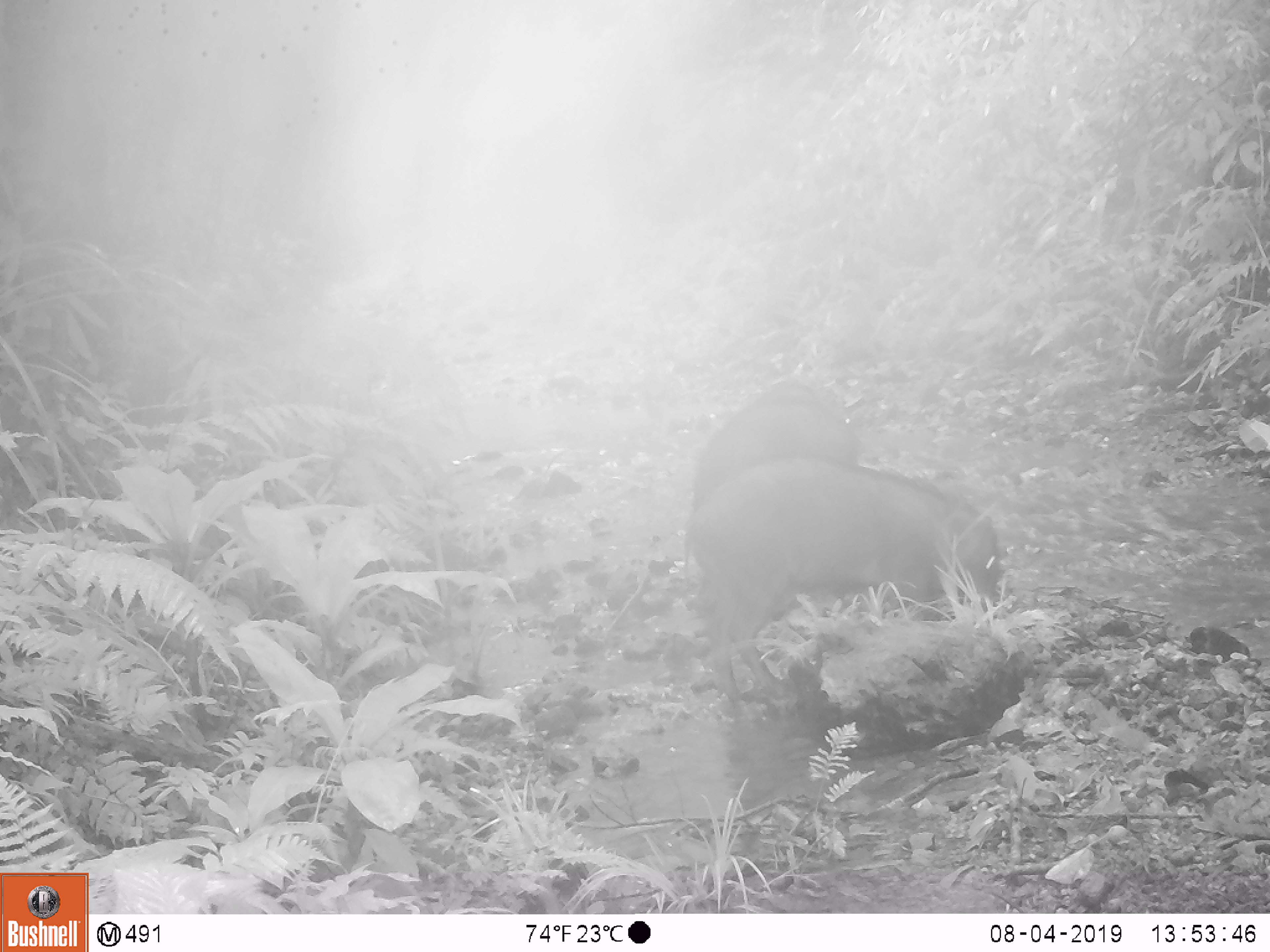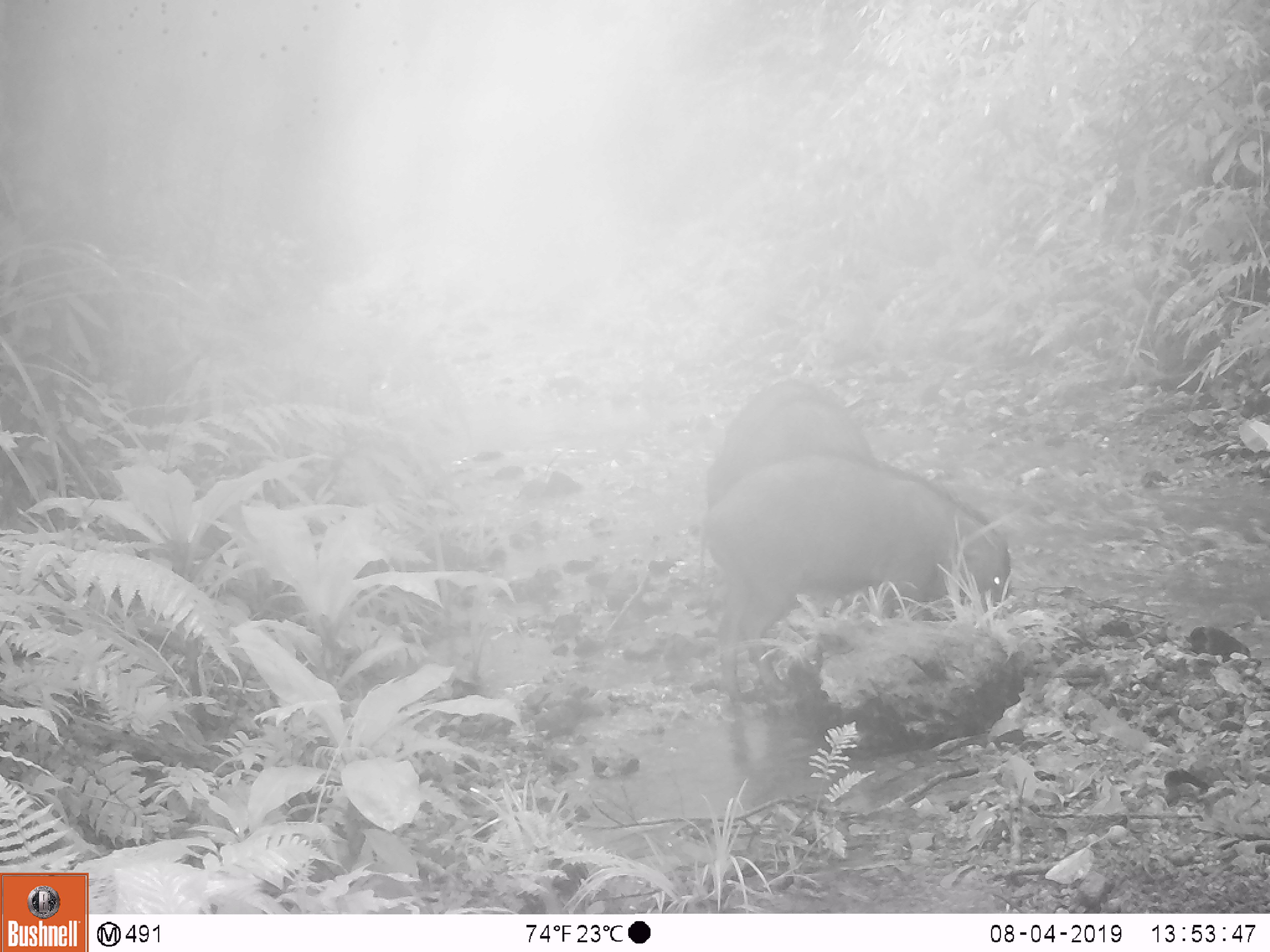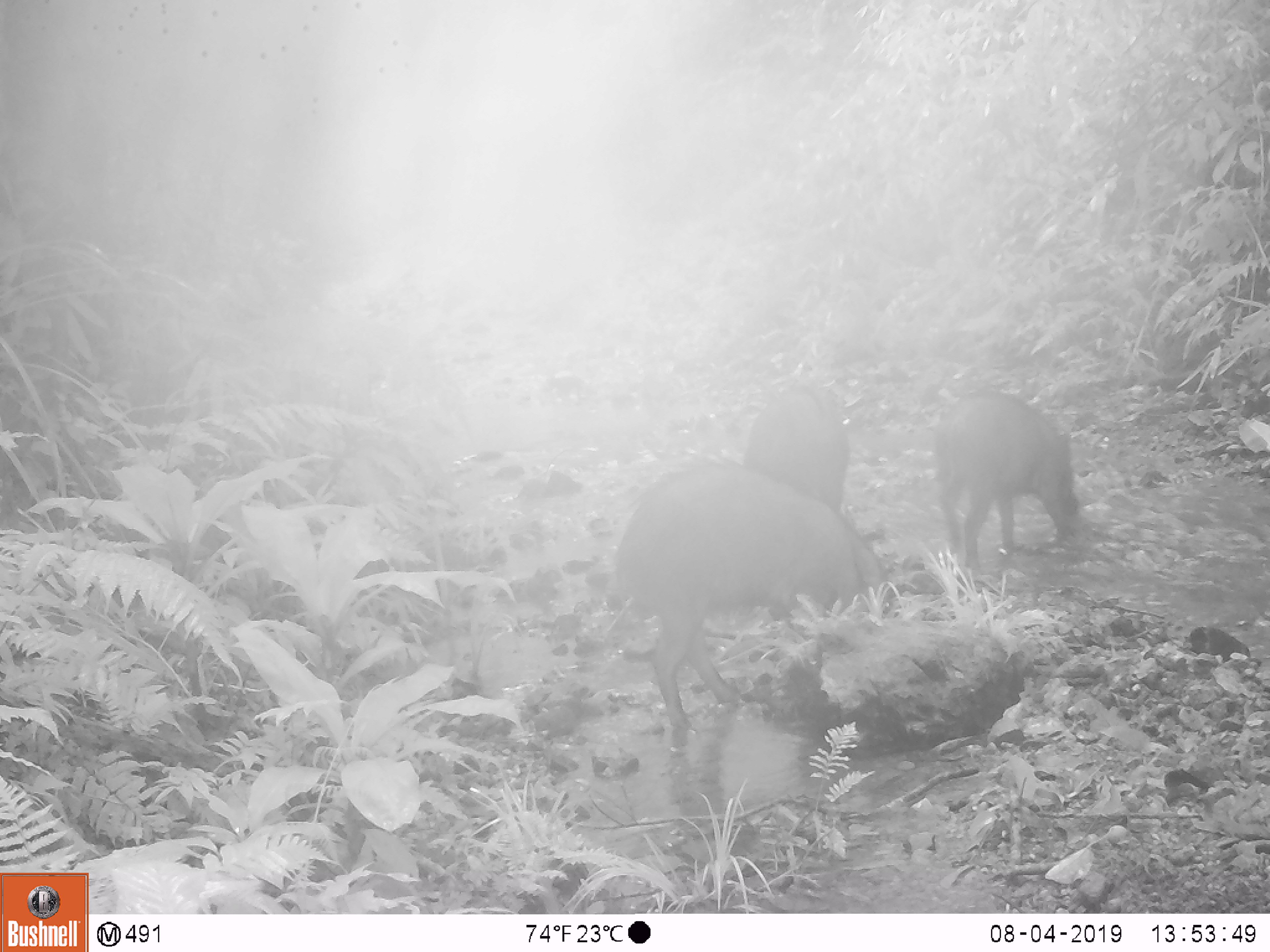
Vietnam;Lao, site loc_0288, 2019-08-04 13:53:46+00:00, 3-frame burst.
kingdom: Animalia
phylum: Chordata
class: Mammalia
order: Artiodactyla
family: Suidae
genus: Sus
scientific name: Sus scrofa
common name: eurasian wild pig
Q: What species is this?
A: Eurasian wild pig (Sus scrofa).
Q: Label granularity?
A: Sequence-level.